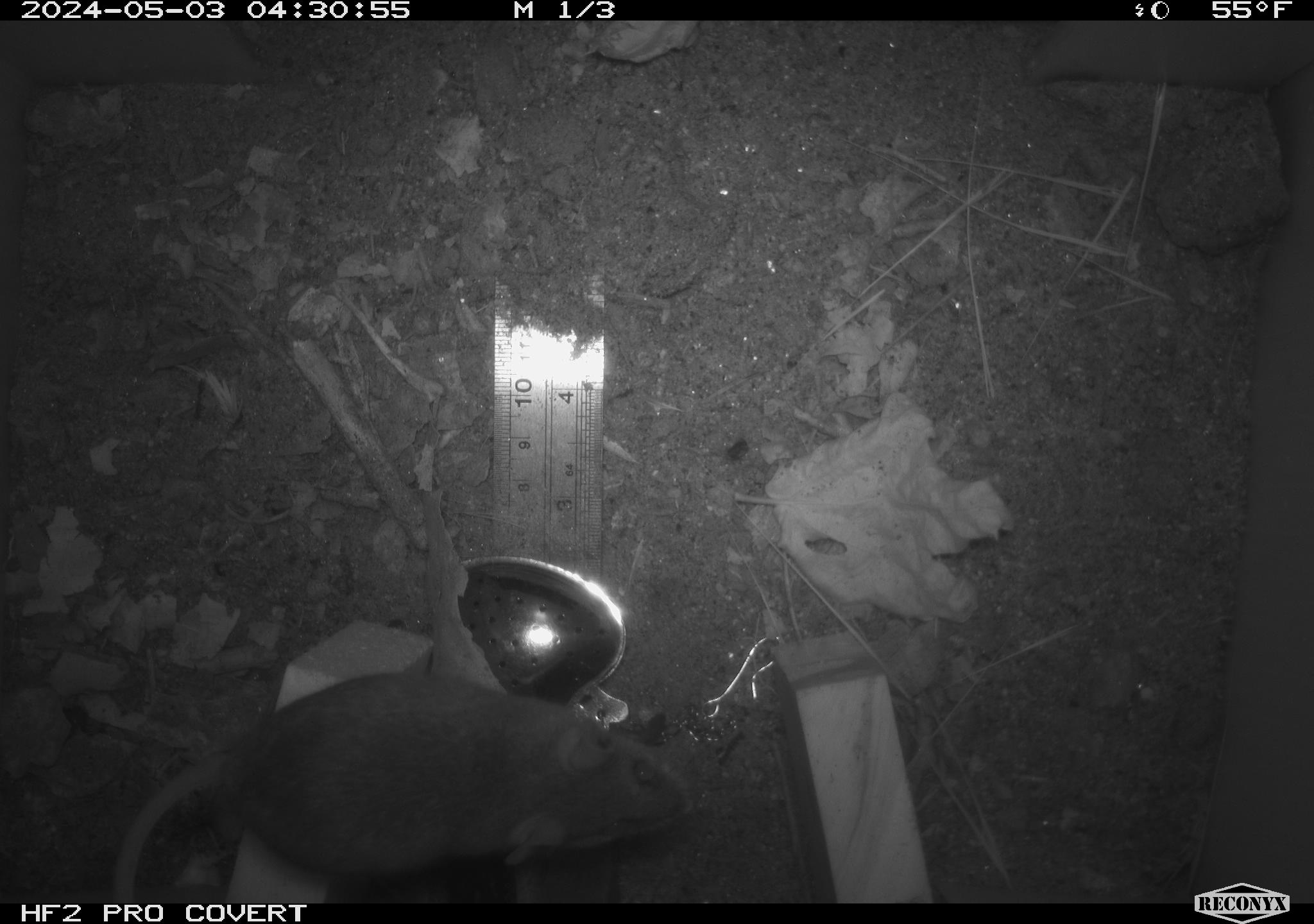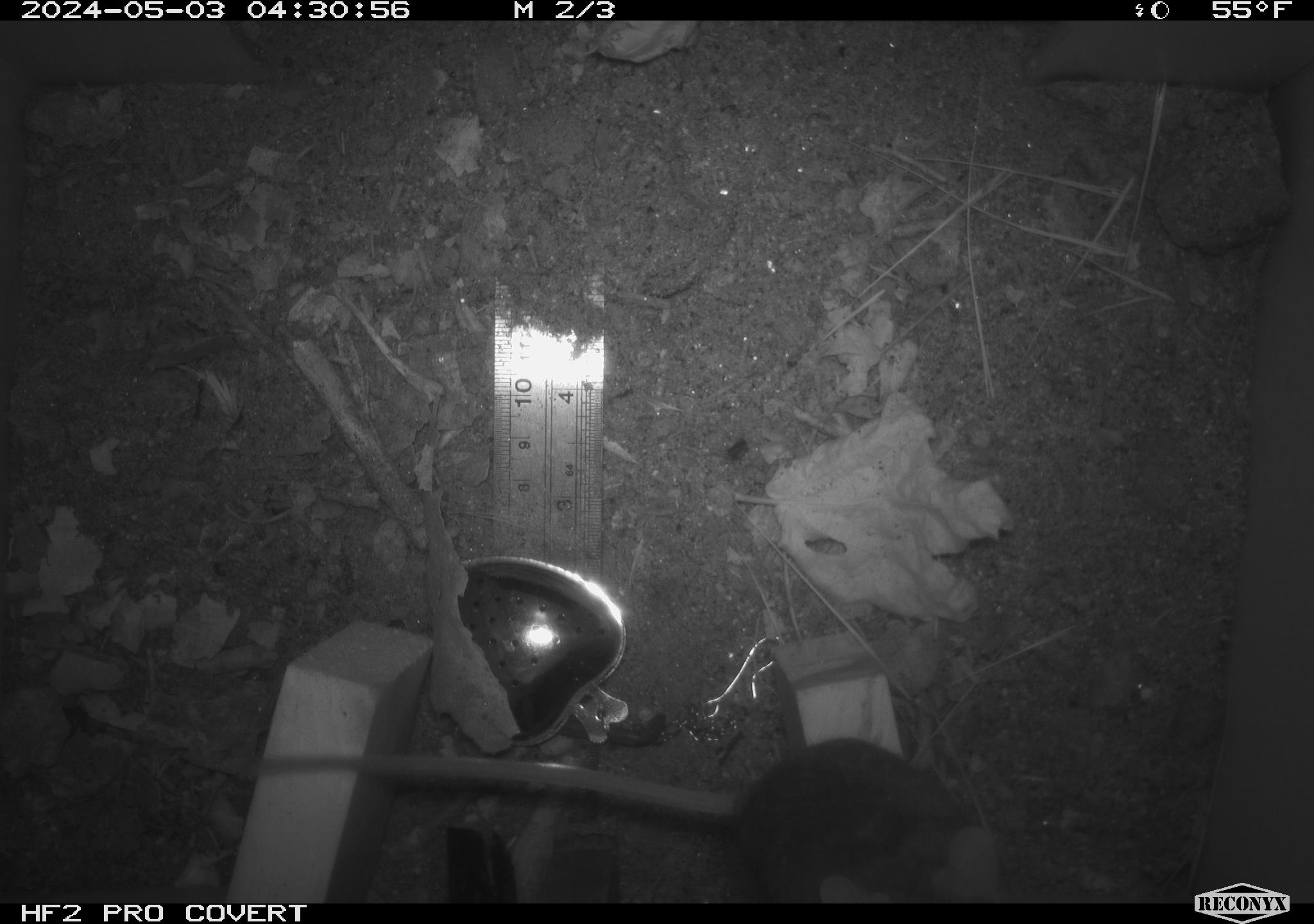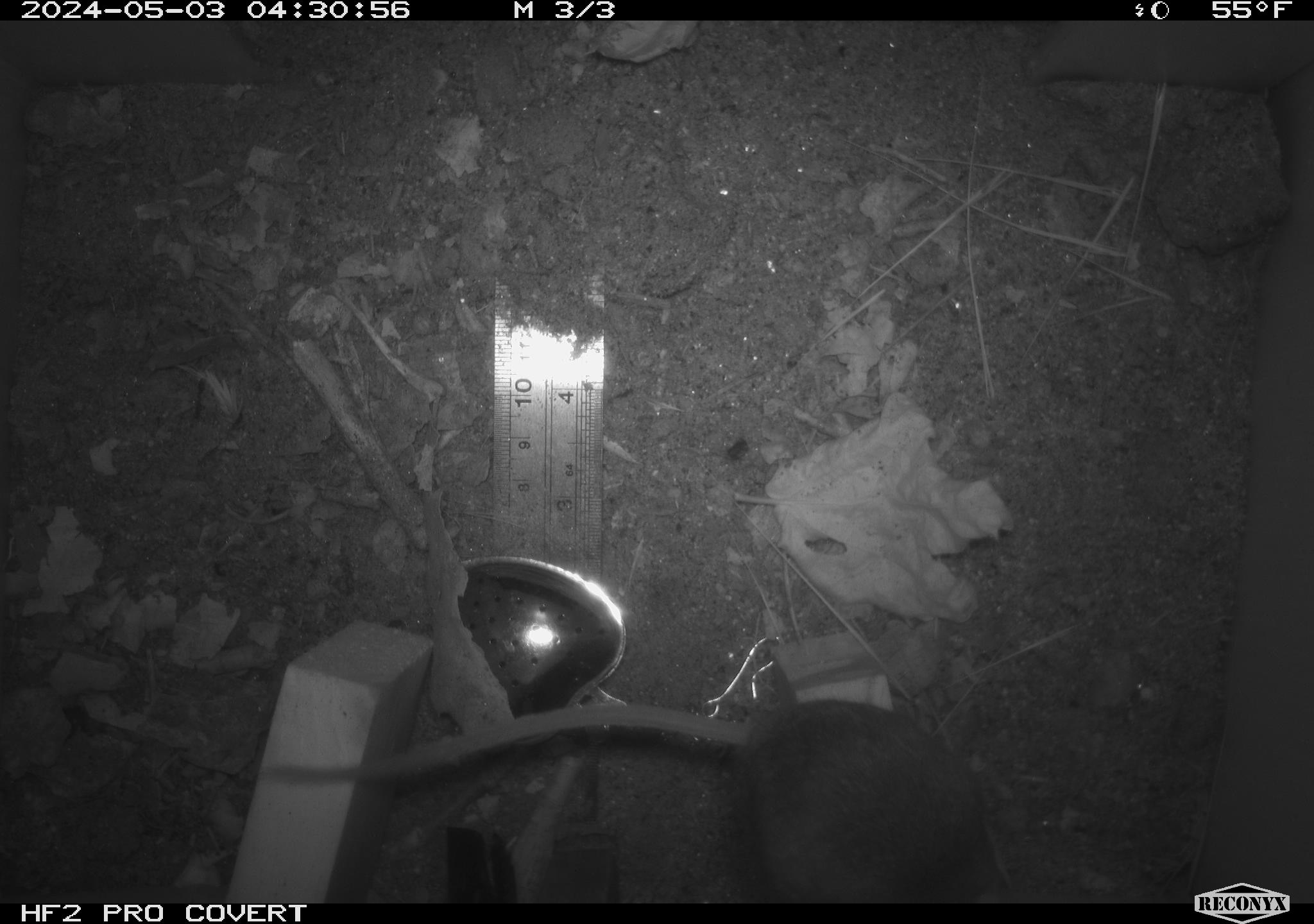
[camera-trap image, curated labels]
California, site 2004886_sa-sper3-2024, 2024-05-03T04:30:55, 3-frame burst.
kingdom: Animalia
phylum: Chordata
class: Mammalia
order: Rodentia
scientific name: Rodentia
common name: mouse species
Mouse species (Rodentia).